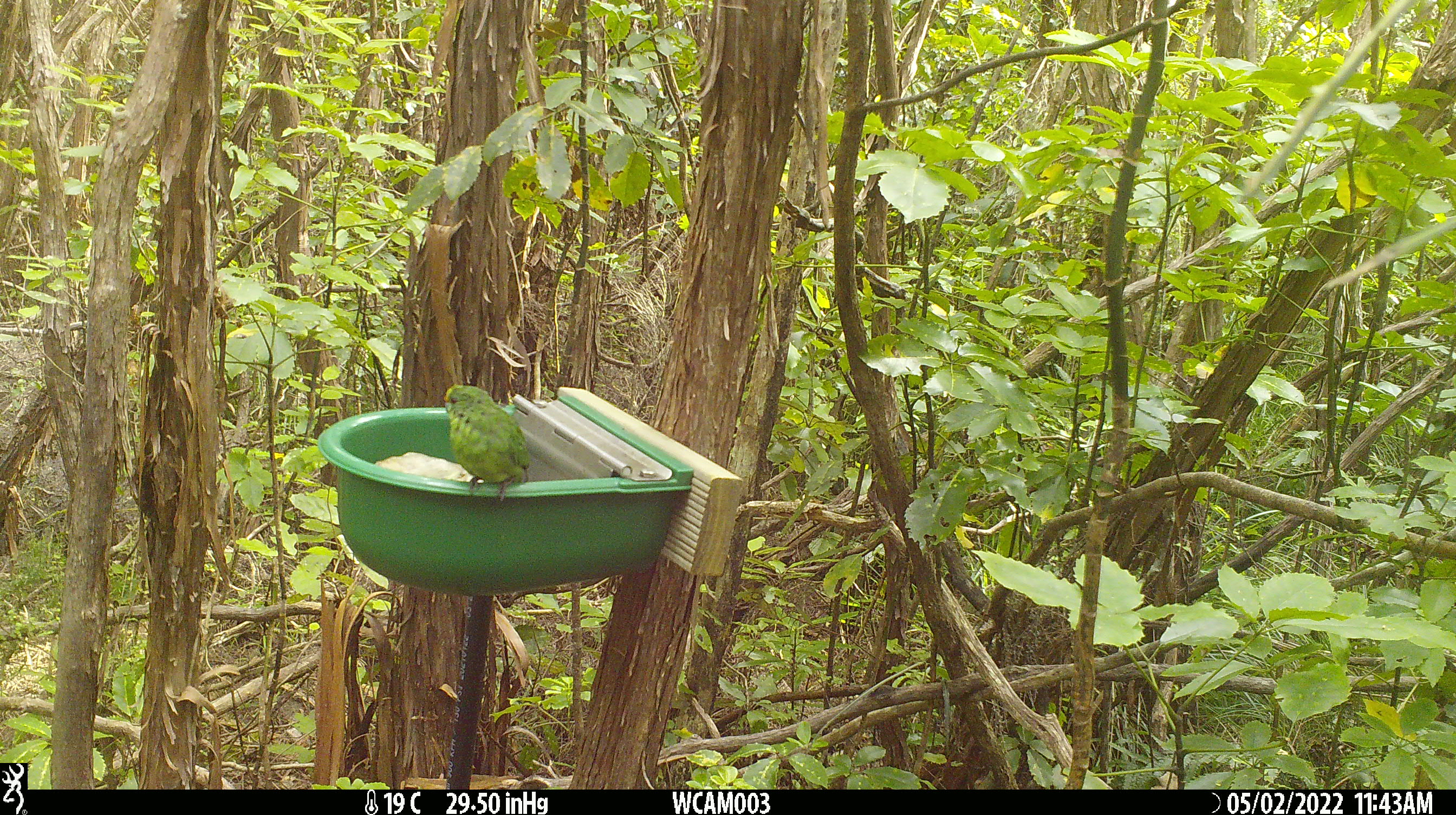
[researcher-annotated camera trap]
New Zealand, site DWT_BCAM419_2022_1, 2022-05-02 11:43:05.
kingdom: Animalia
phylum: Chordata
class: Aves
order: Psittaciformes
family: Psittaculidae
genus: Cyanoramphus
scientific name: Cyanoramphus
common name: parakeet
Parakeet (Cyanoramphus).